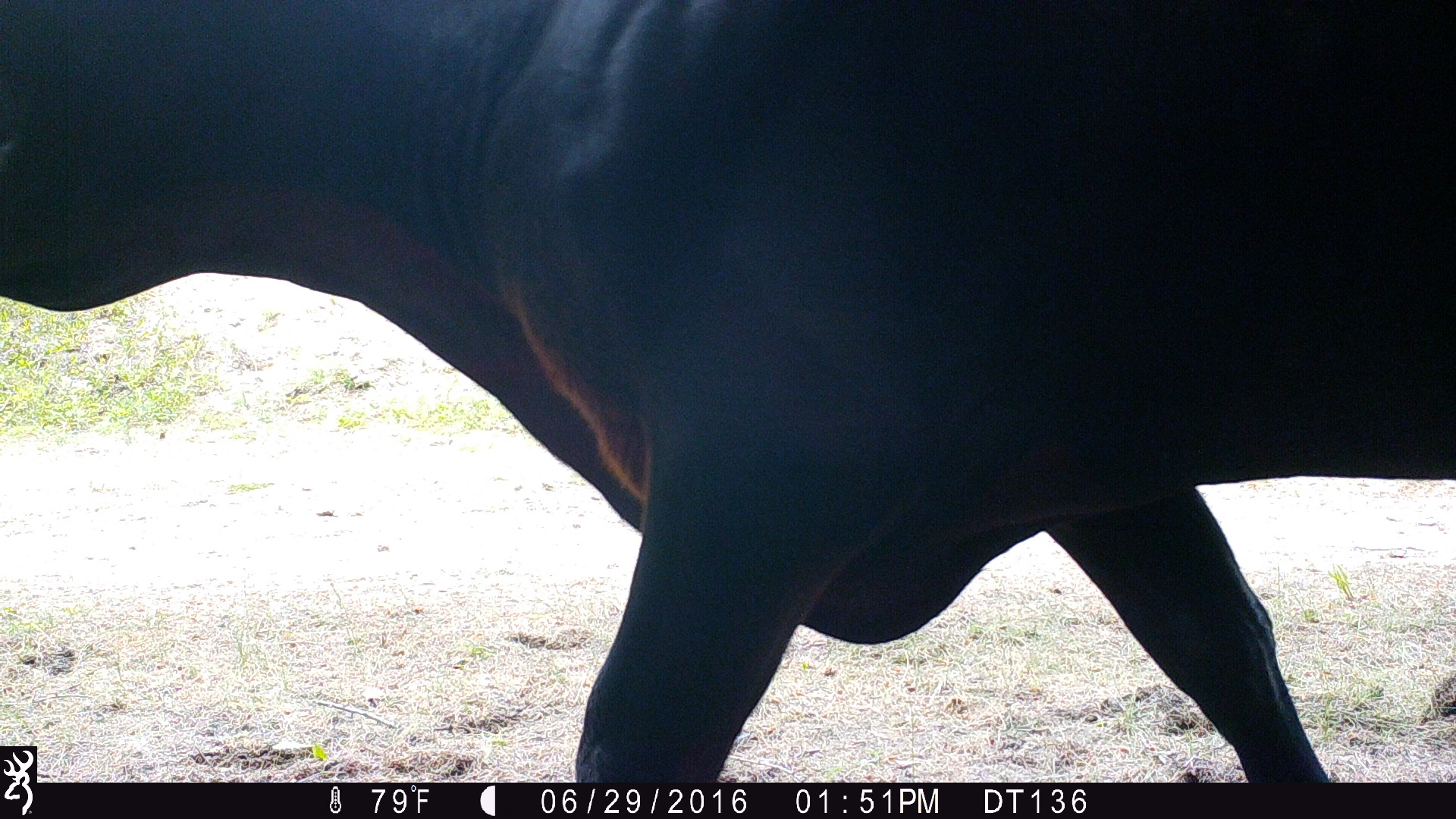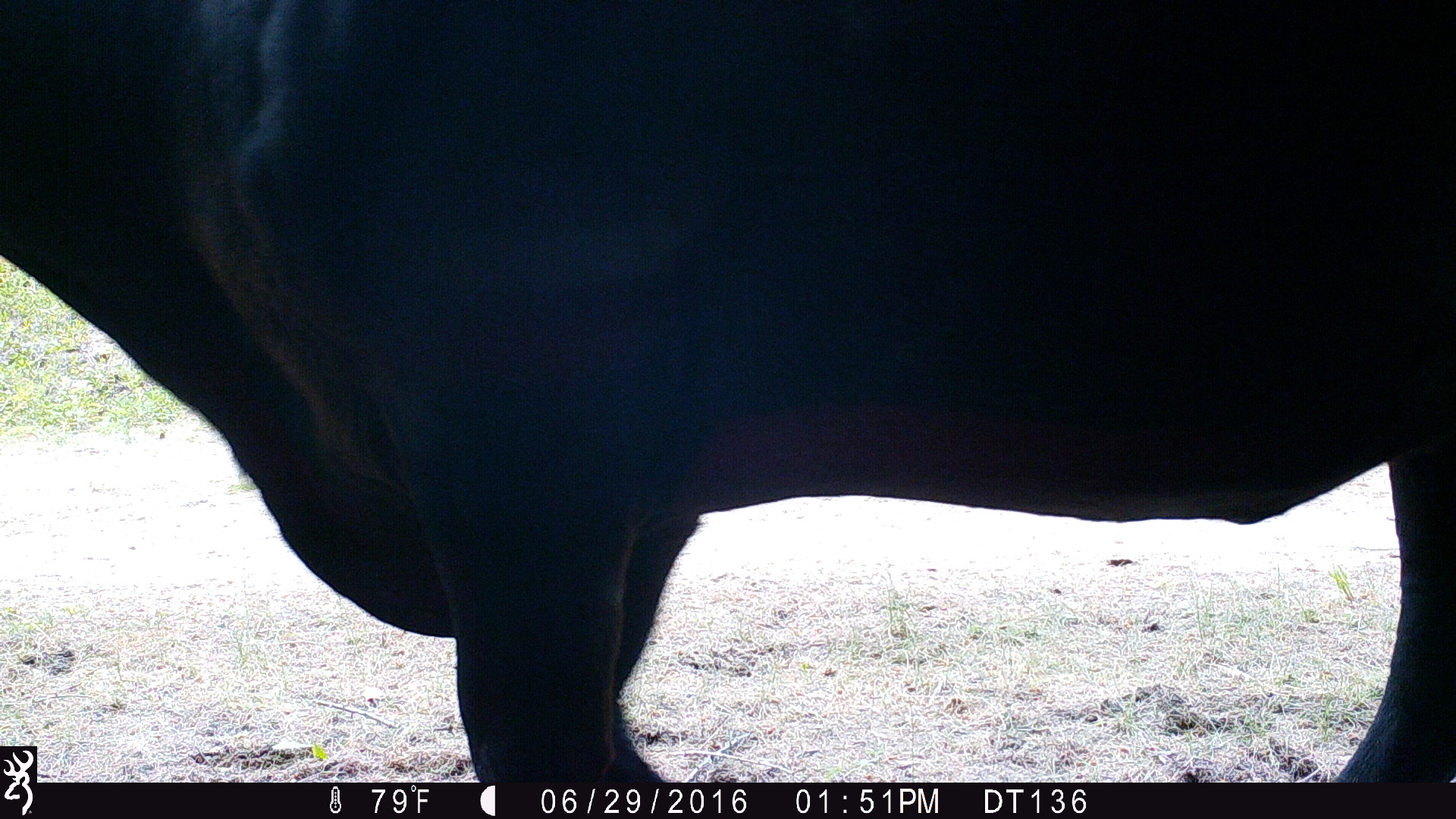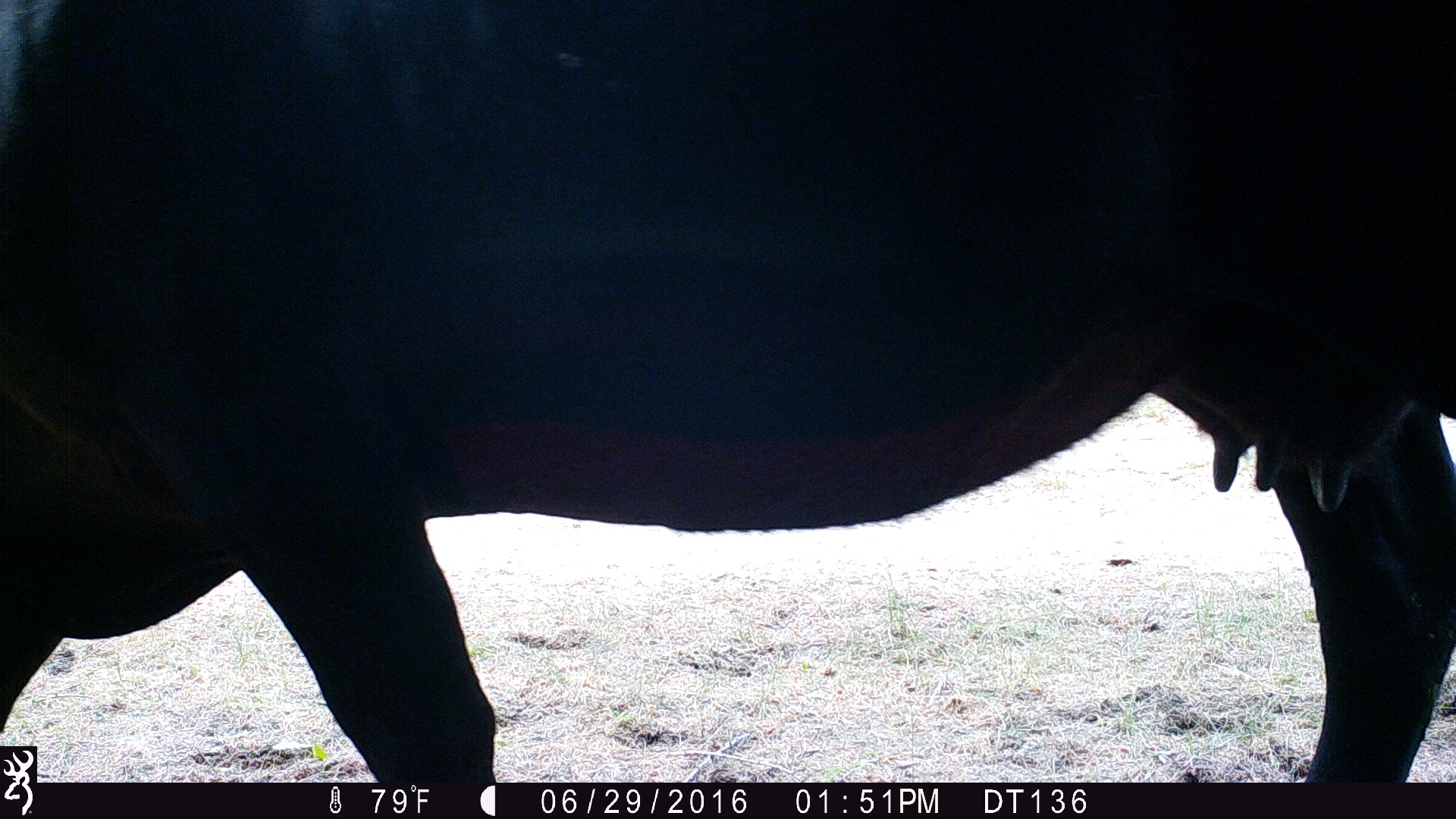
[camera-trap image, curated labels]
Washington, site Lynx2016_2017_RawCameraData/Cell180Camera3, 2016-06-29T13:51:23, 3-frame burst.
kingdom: Animalia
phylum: Chordata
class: Mammalia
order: Artiodactyla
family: Bovidae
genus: Bos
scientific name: Bos taurus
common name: domestic cattle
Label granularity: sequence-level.